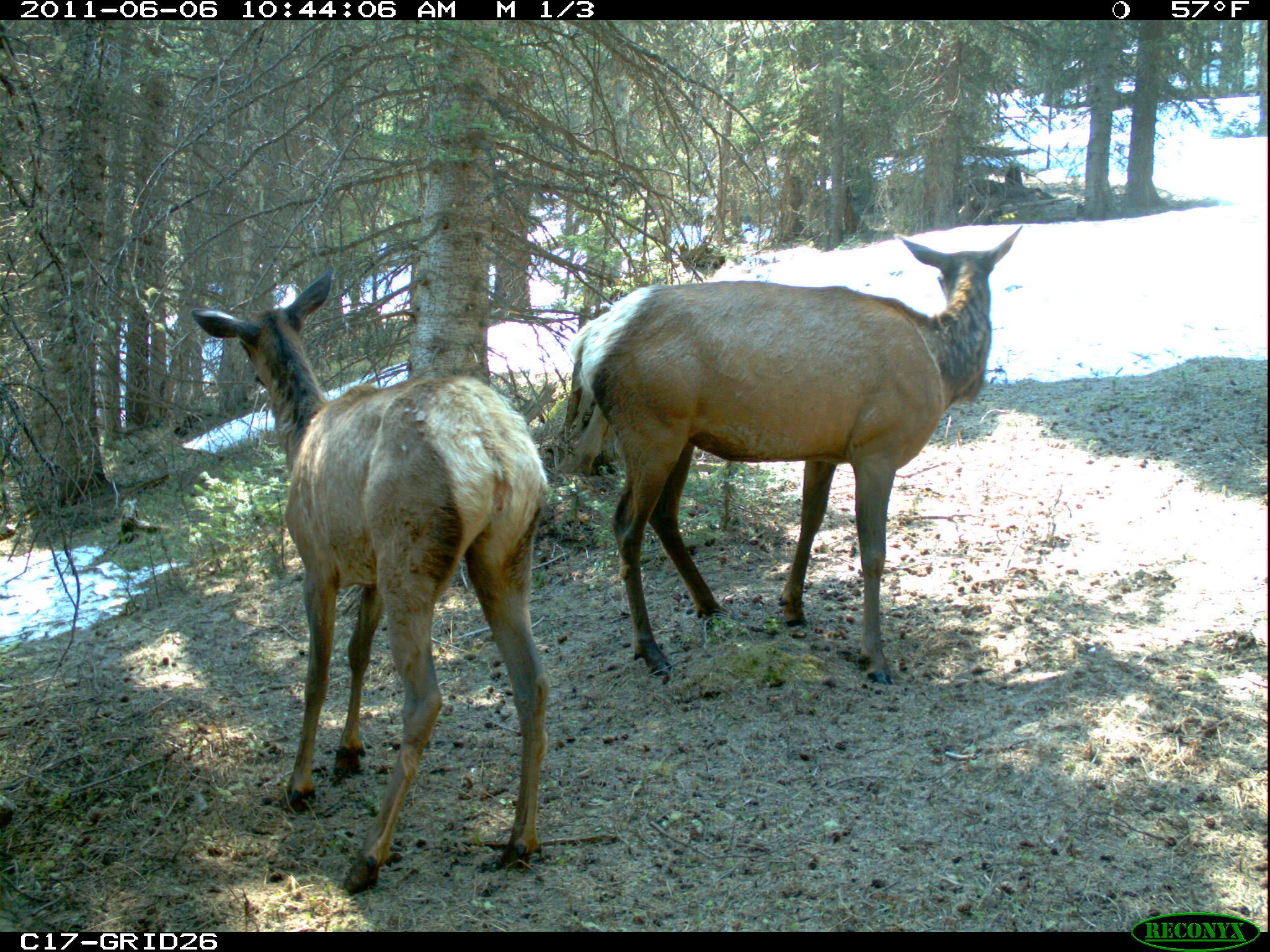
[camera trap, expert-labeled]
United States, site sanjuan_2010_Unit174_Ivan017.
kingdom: Animalia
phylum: Chordata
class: Mammalia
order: Artiodactyla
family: Cervidae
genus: Cervus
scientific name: Cervus elaphus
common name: red deer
Cervus elaphus (red deer).